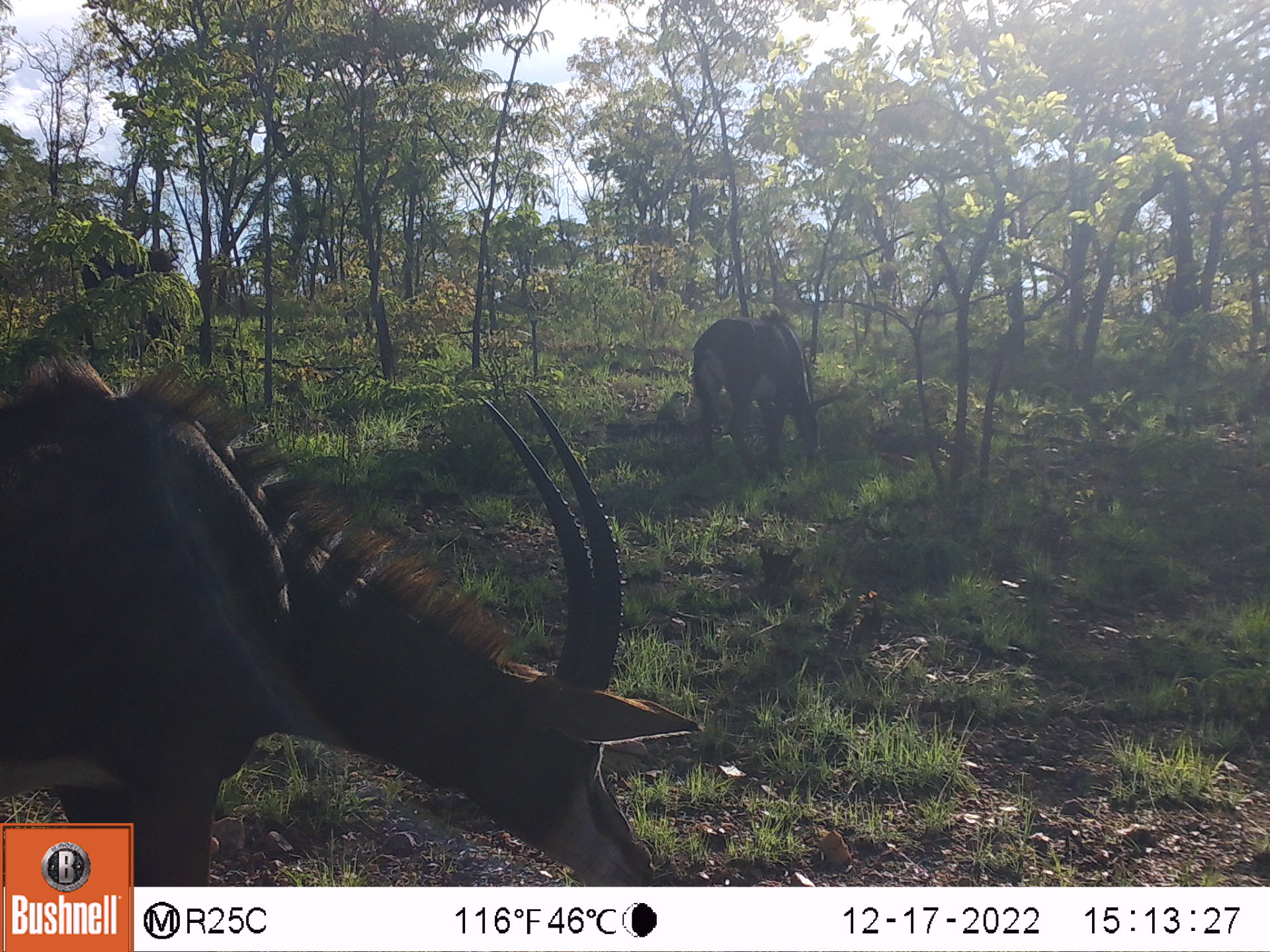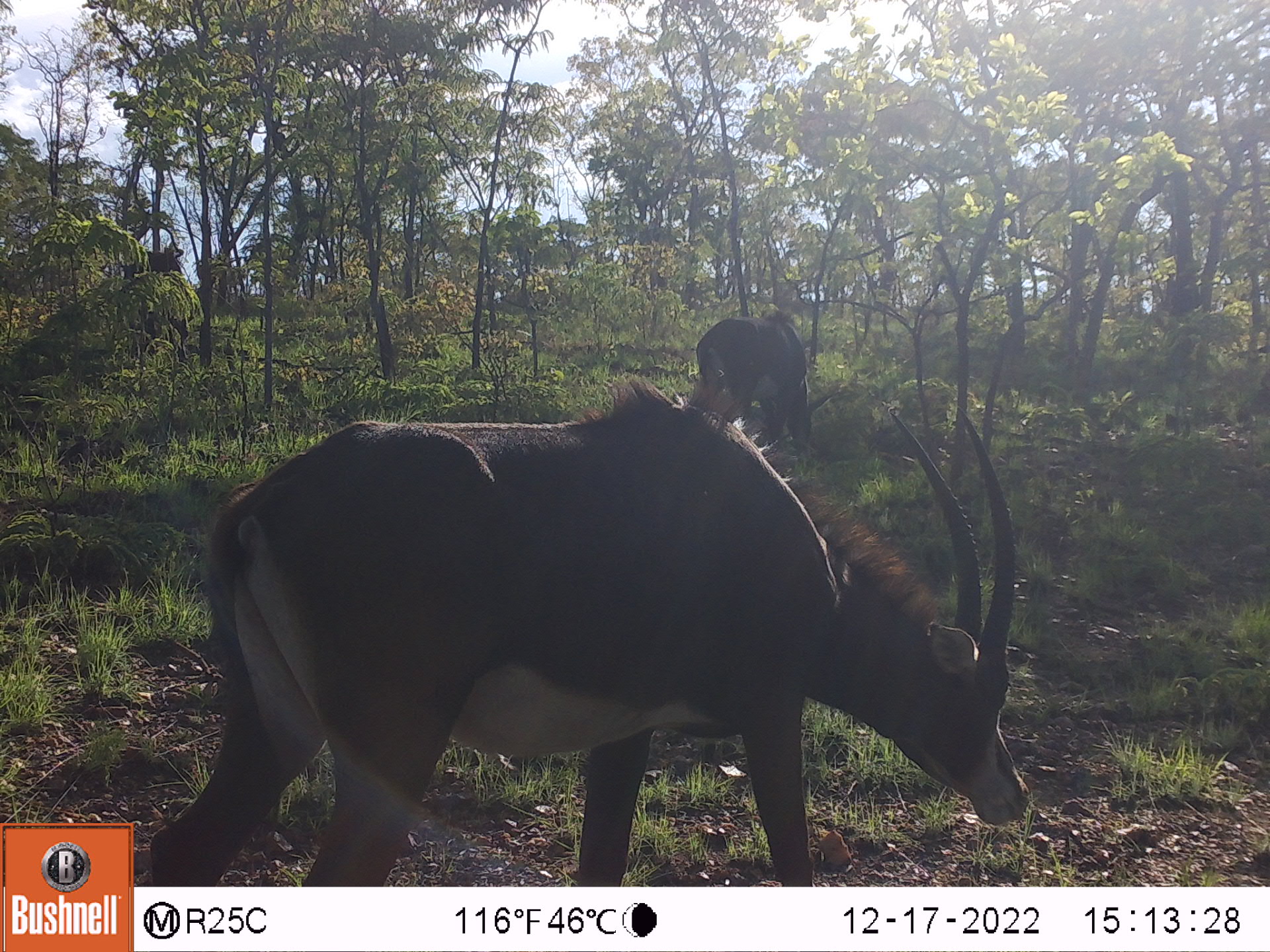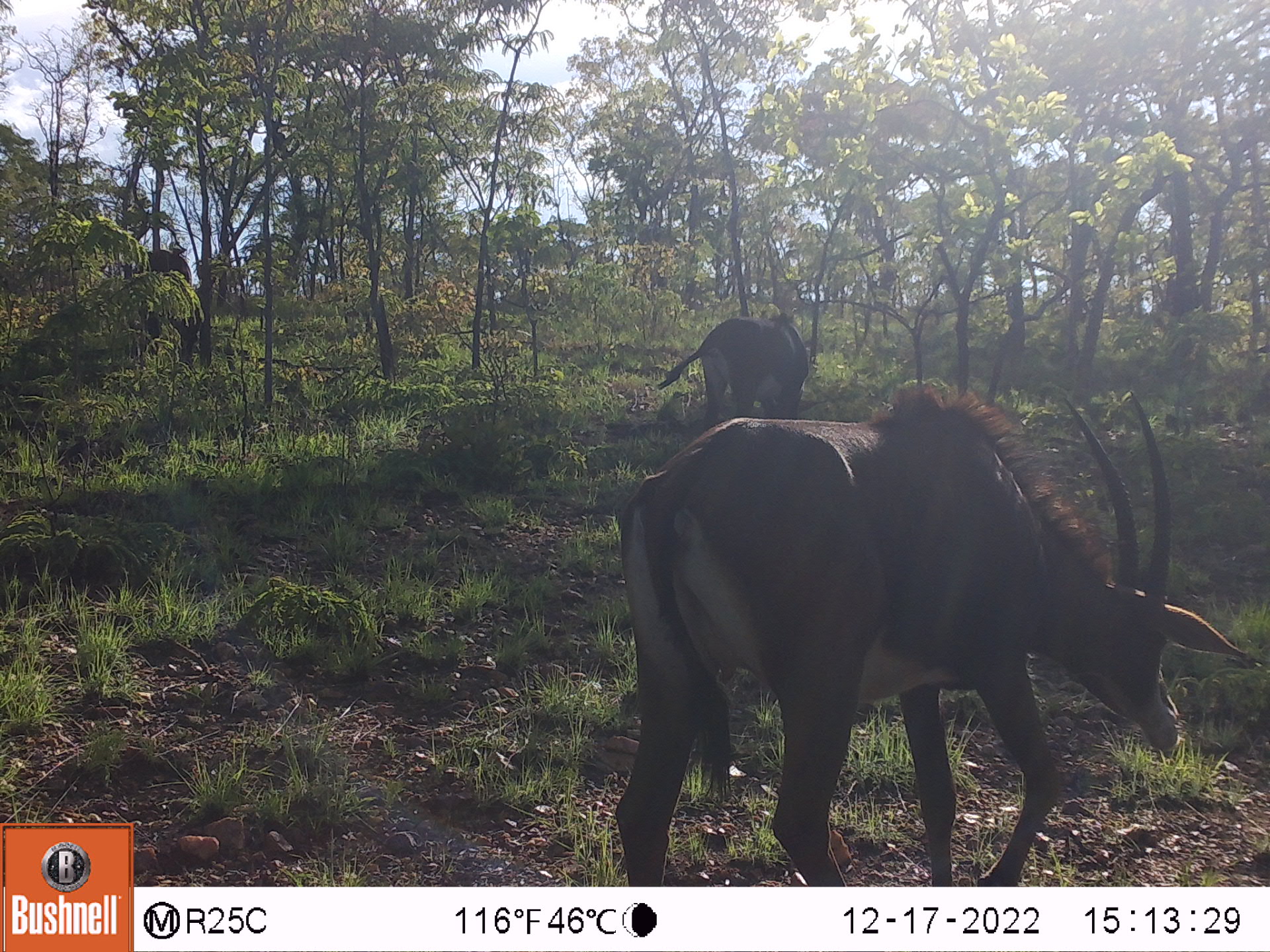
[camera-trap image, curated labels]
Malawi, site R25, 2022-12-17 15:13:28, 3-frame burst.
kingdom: Animalia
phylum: Chordata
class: Mammalia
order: Artiodactyla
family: Bovidae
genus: Hippotragus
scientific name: Hippotragus niger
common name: sable antelope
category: sable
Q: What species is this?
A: Sable (sable antelope) (Hippotragus niger).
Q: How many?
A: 3.